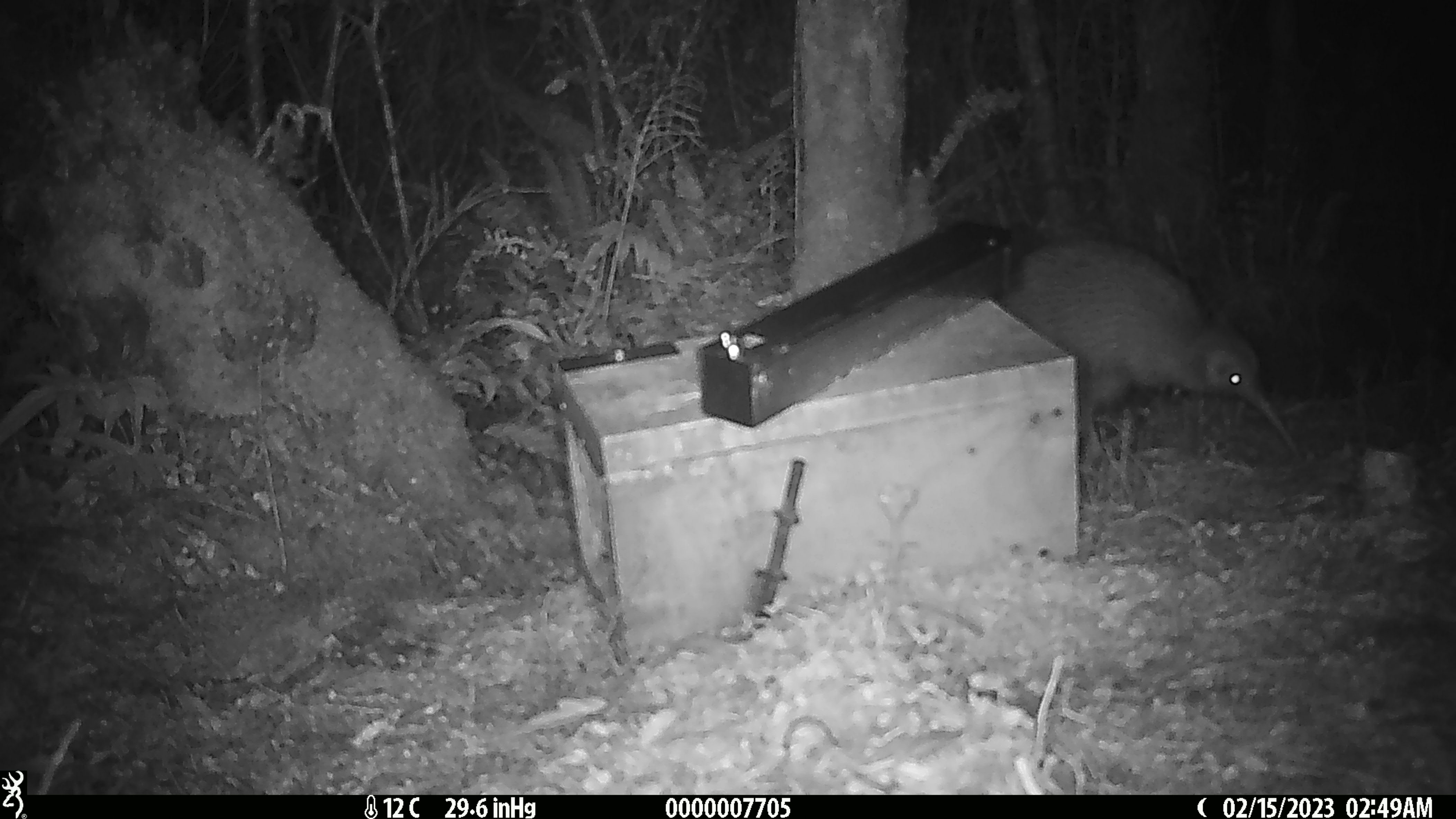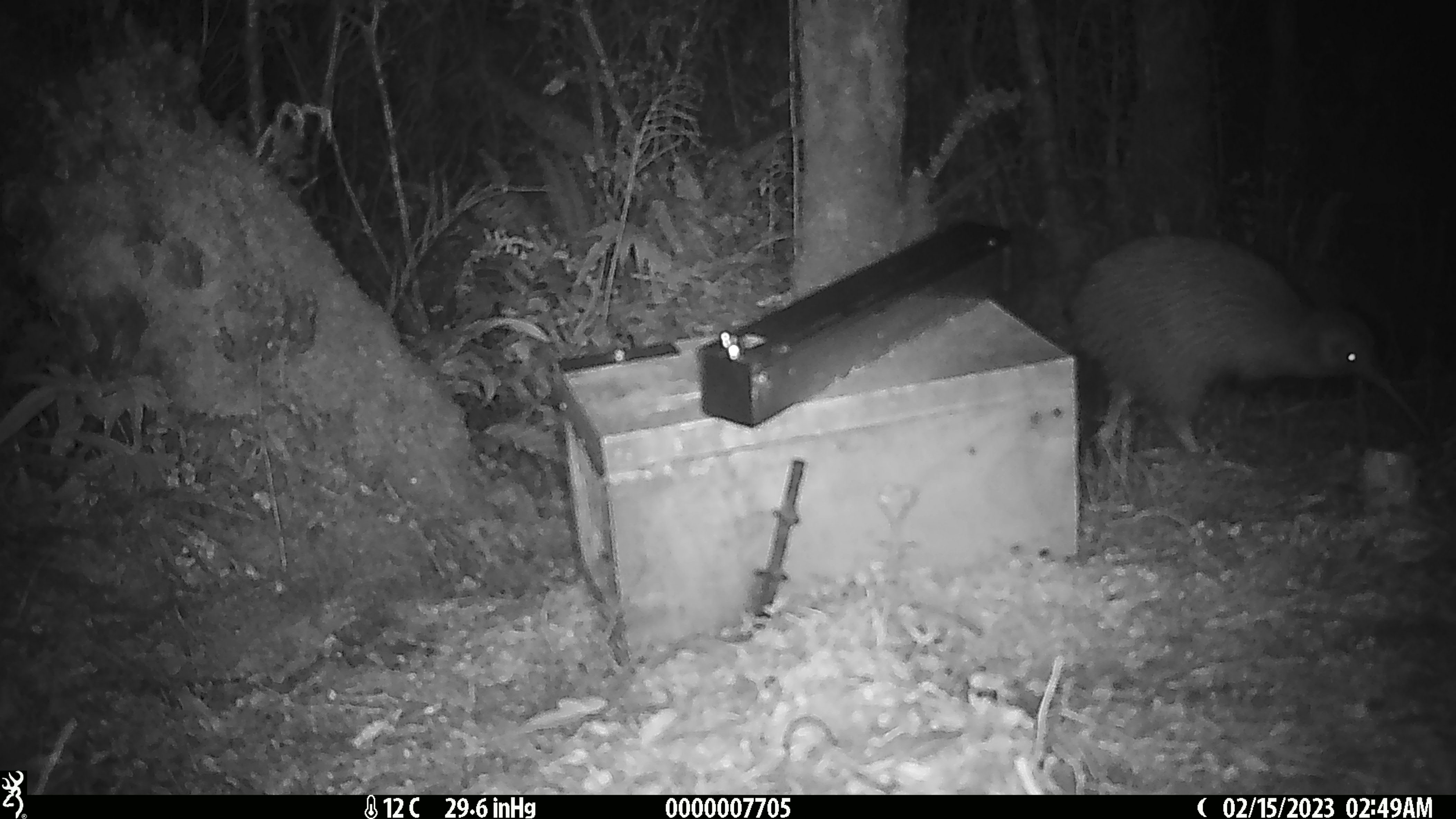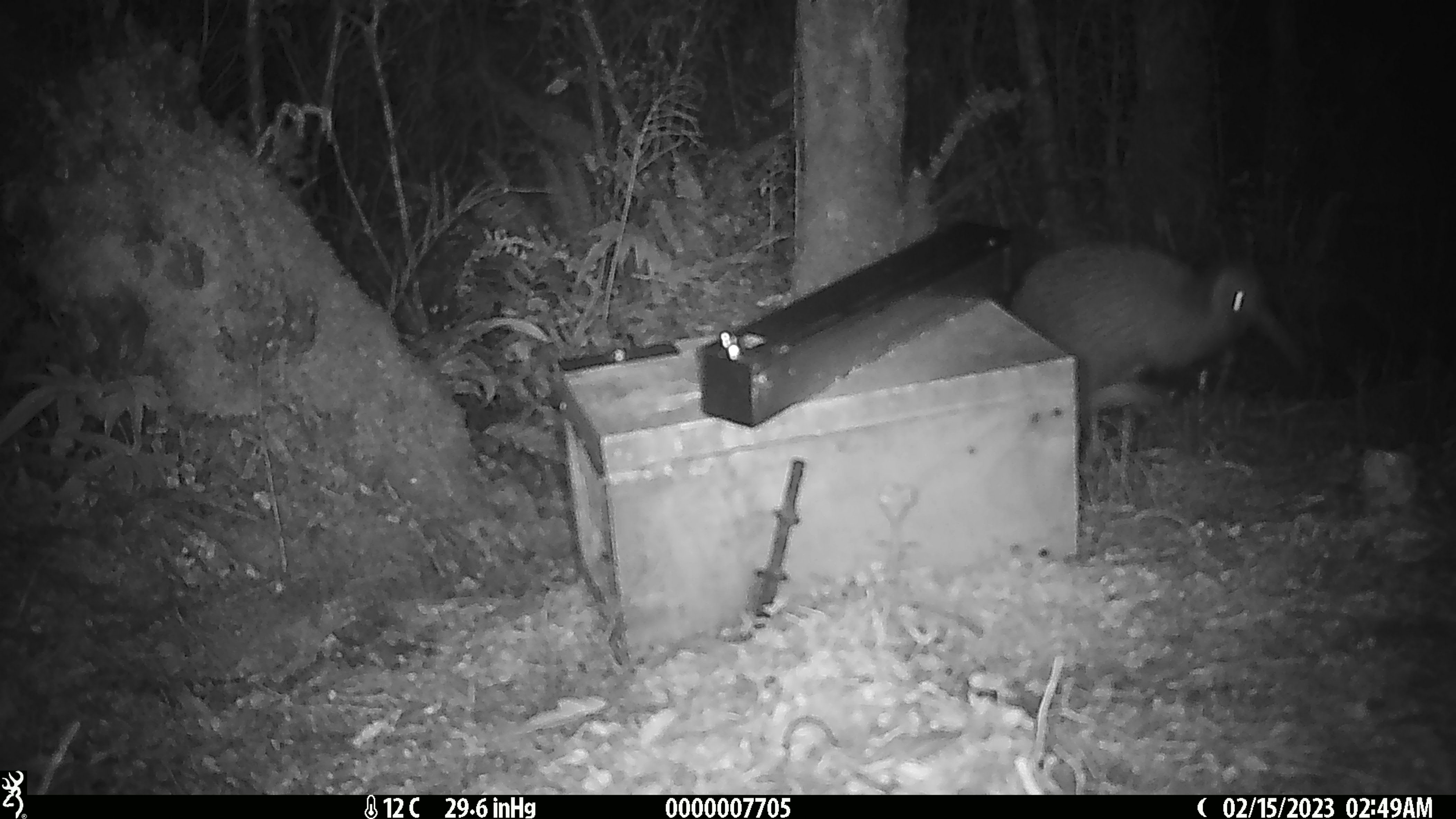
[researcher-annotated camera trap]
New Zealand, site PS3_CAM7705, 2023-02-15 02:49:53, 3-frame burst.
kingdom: Animalia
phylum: Chordata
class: Aves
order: Apterygiformes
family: Apterygidae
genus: Apteryx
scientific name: Apteryx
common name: kiwi